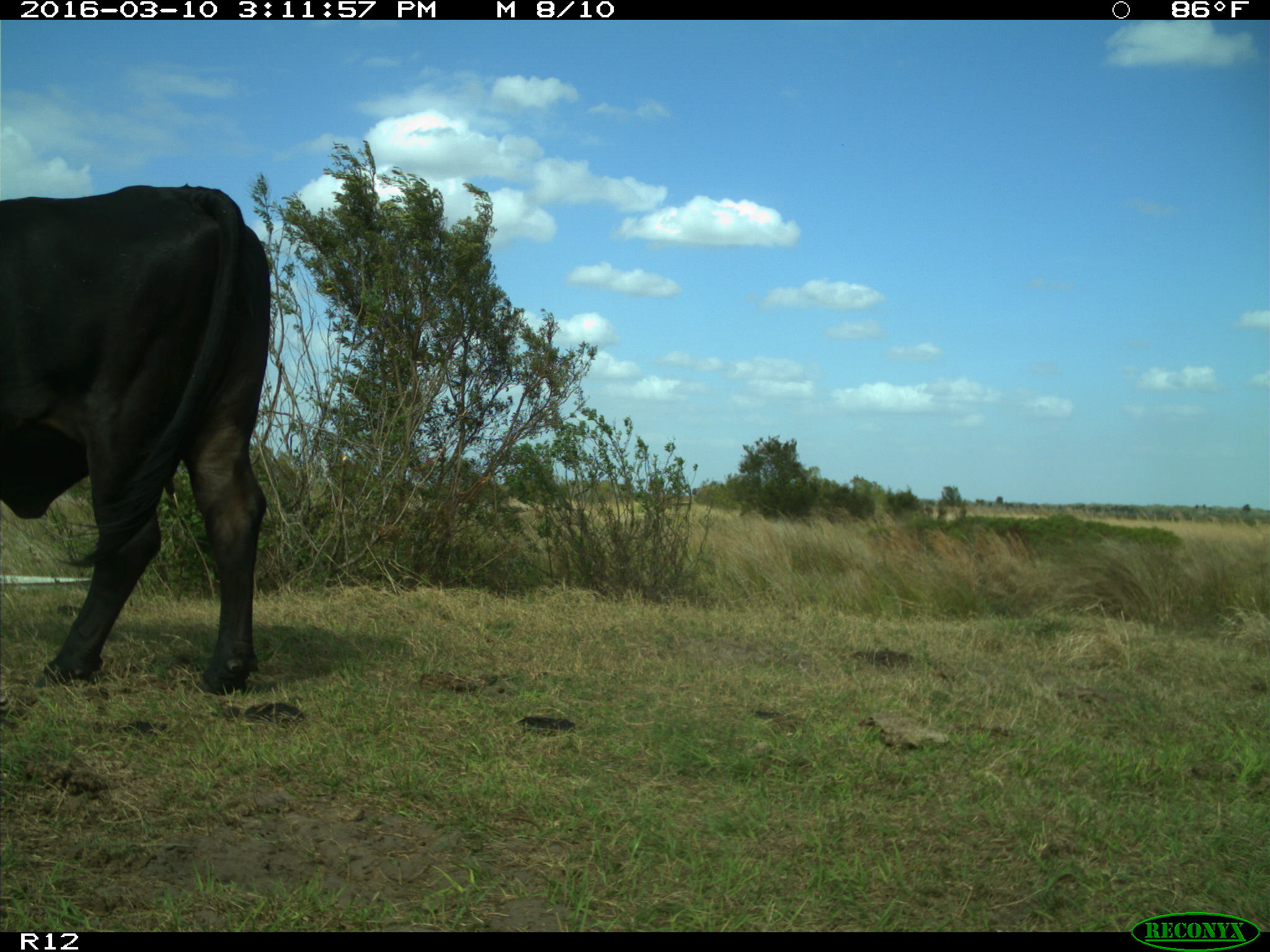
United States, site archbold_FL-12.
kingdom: Animalia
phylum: Chordata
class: Mammalia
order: Artiodactyla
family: Bovidae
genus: Bos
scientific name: Bos taurus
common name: domestic cow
Bos taurus (domestic cow).